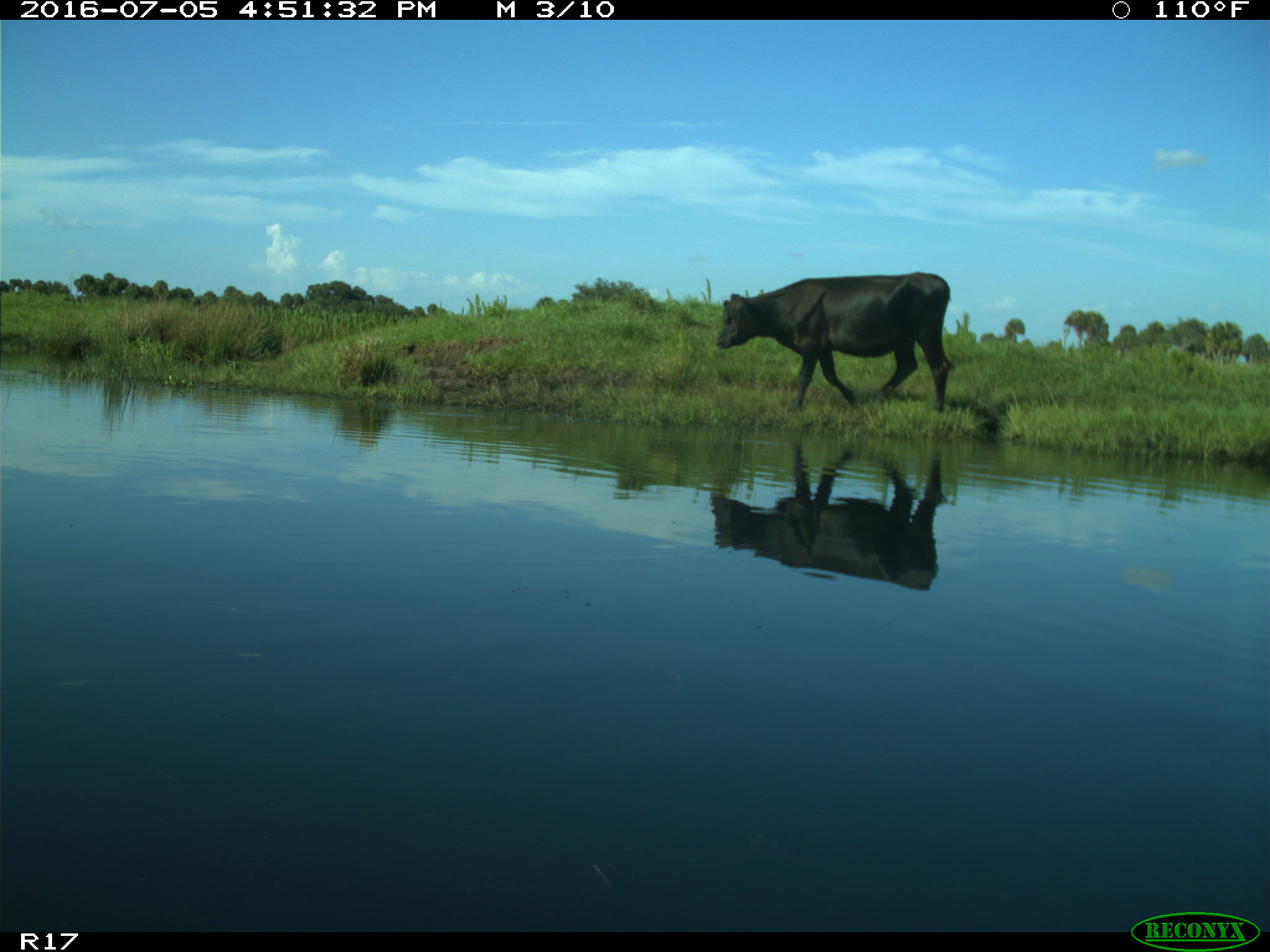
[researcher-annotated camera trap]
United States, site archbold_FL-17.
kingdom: Animalia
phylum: Chordata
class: Mammalia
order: Artiodactyla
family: Bovidae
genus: Bos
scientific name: Bos taurus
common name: domestic cow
Bos taurus (domestic cow).